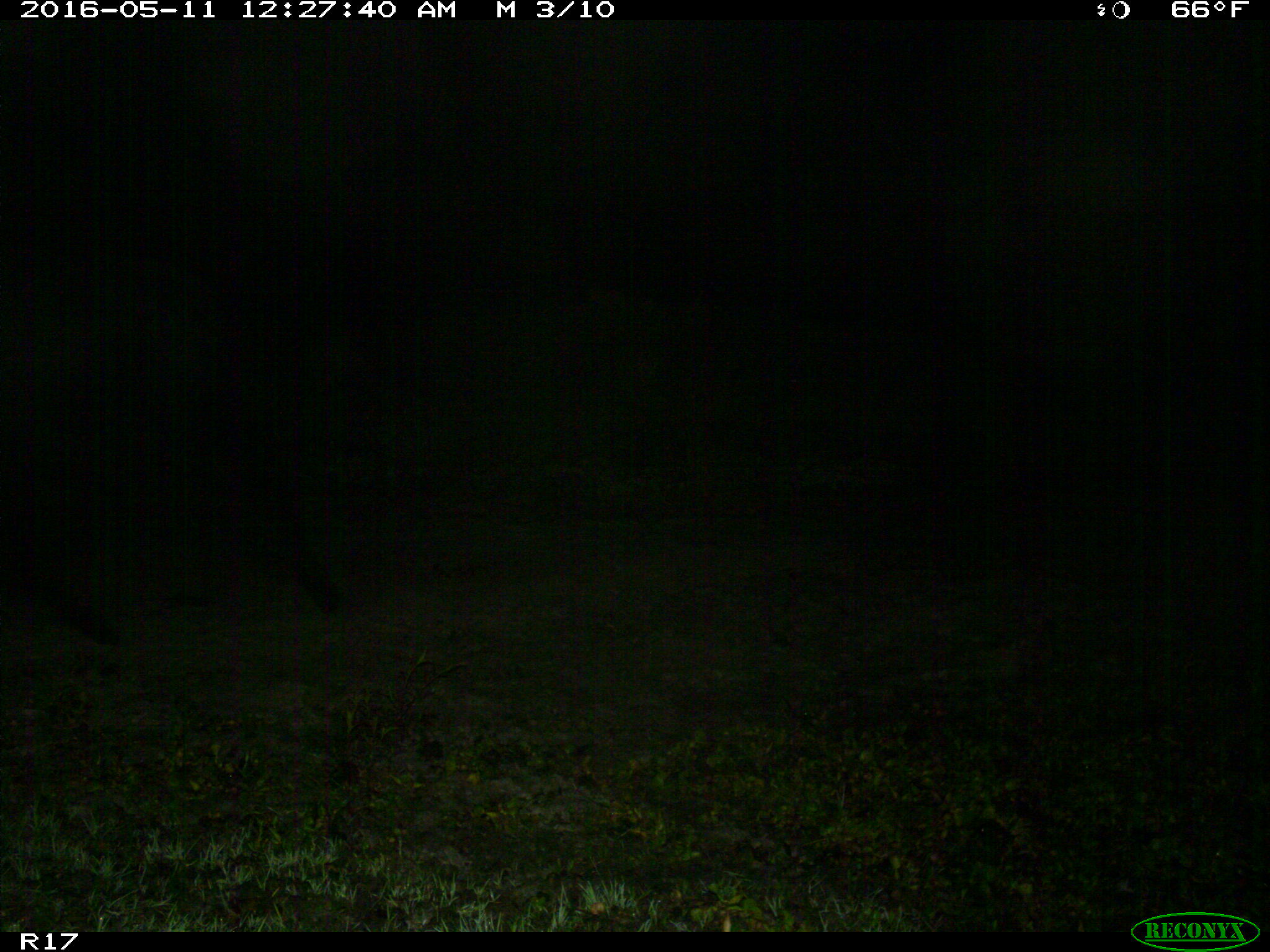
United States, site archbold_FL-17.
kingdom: Animalia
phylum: Chordata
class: Mammalia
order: Artiodactyla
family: Bovidae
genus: Bos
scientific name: Bos taurus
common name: domestic cow